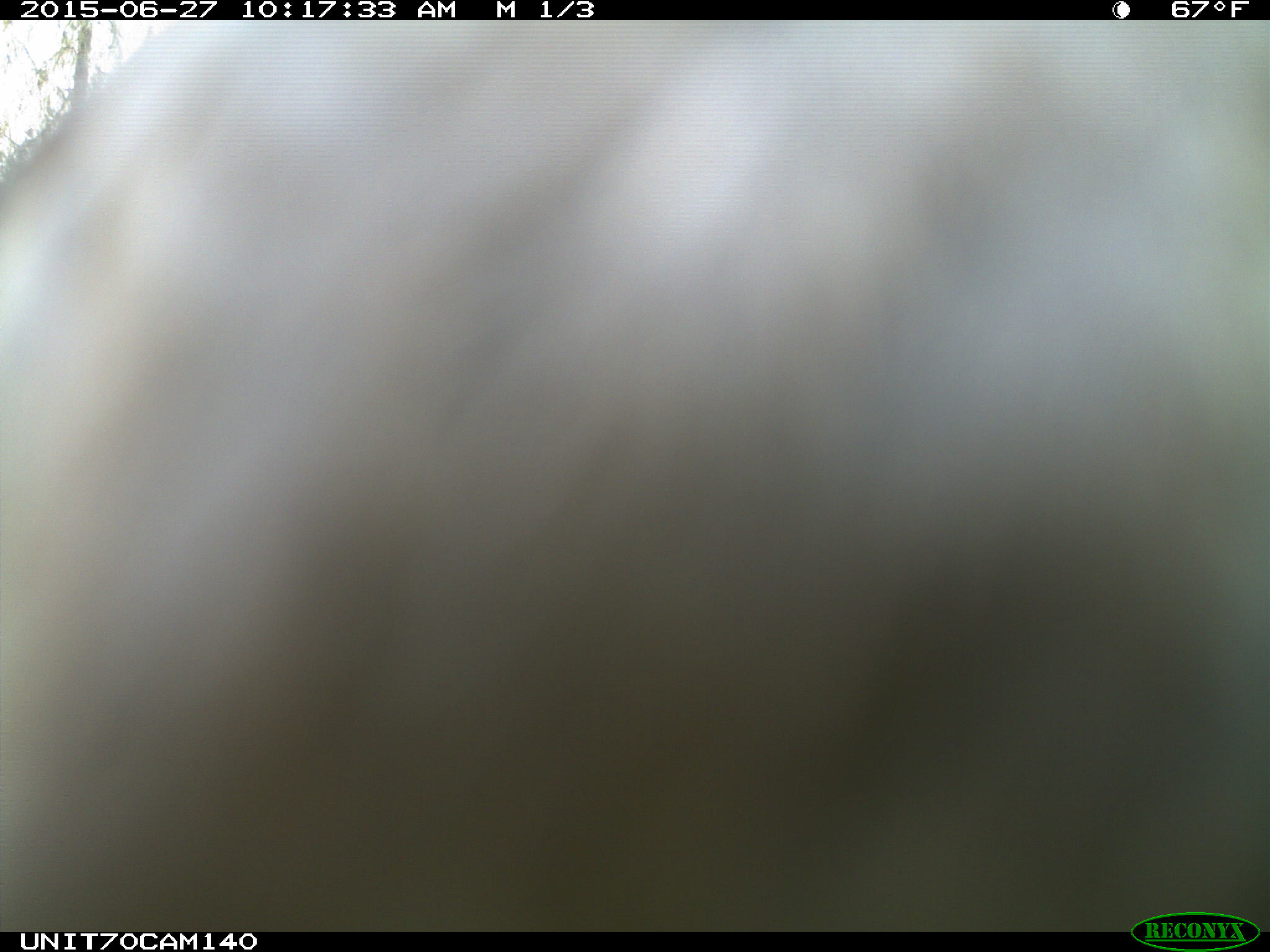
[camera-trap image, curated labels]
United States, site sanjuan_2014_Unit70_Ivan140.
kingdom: Animalia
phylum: Chordata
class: Aves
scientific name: Aves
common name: birds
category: unidentified bird